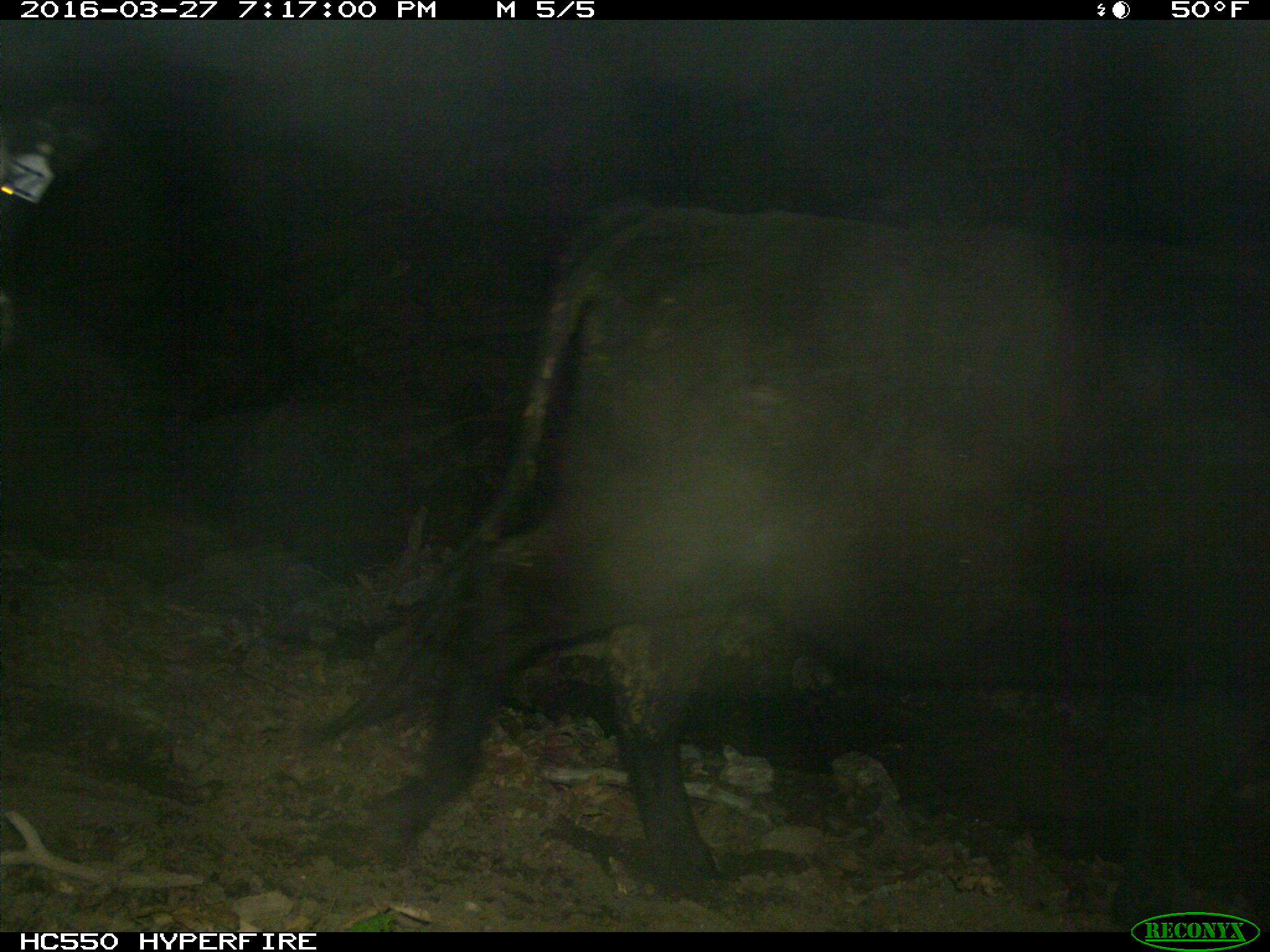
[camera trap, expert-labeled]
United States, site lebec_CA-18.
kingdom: Animalia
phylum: Chordata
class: Mammalia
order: Artiodactyla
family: Bovidae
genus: Bos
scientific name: Bos taurus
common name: domestic cow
Bos taurus (domestic cow).